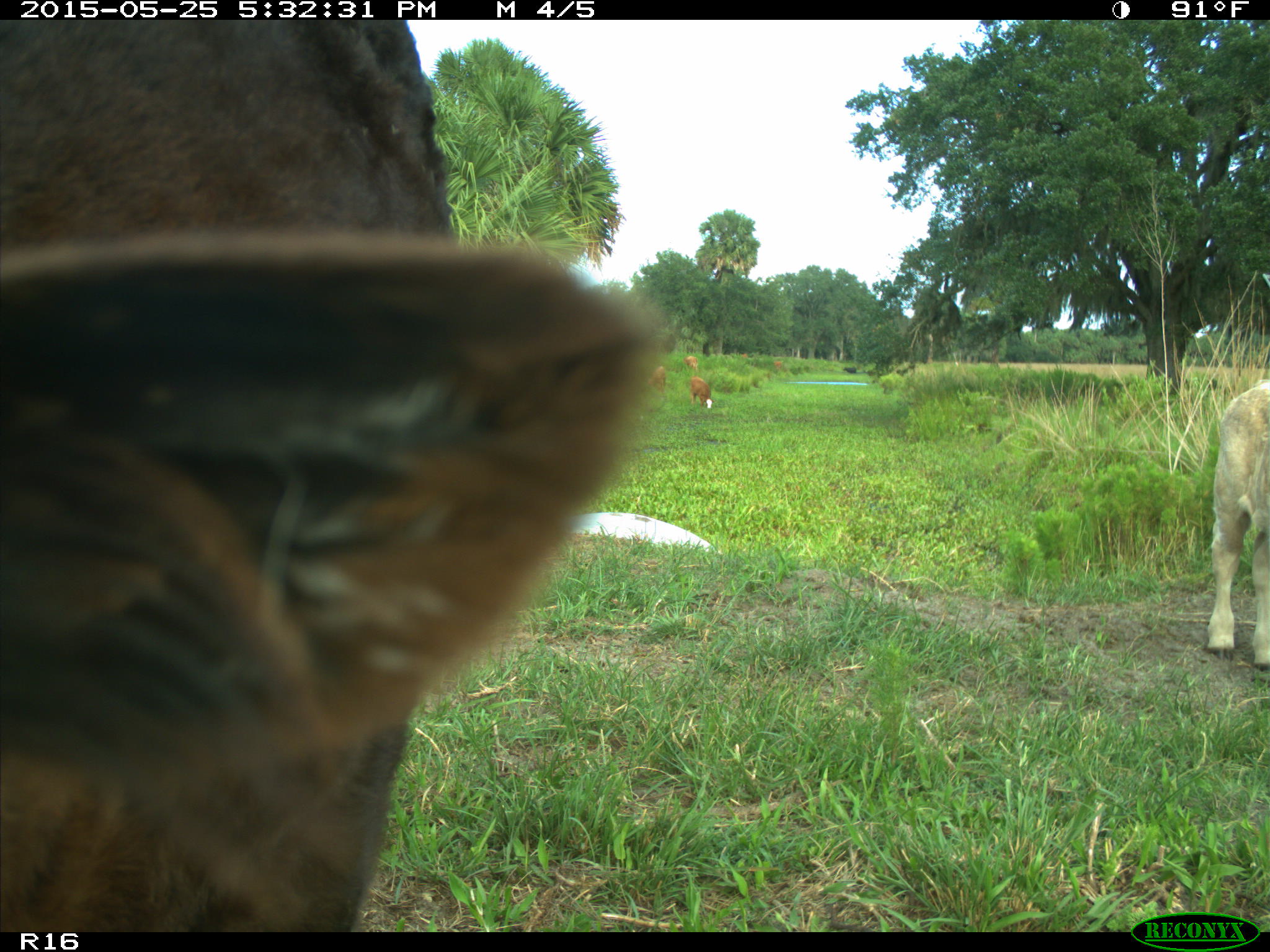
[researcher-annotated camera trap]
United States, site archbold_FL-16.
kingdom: Animalia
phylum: Chordata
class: Mammalia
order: Artiodactyla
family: Bovidae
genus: Bos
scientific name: Bos taurus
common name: domestic cow